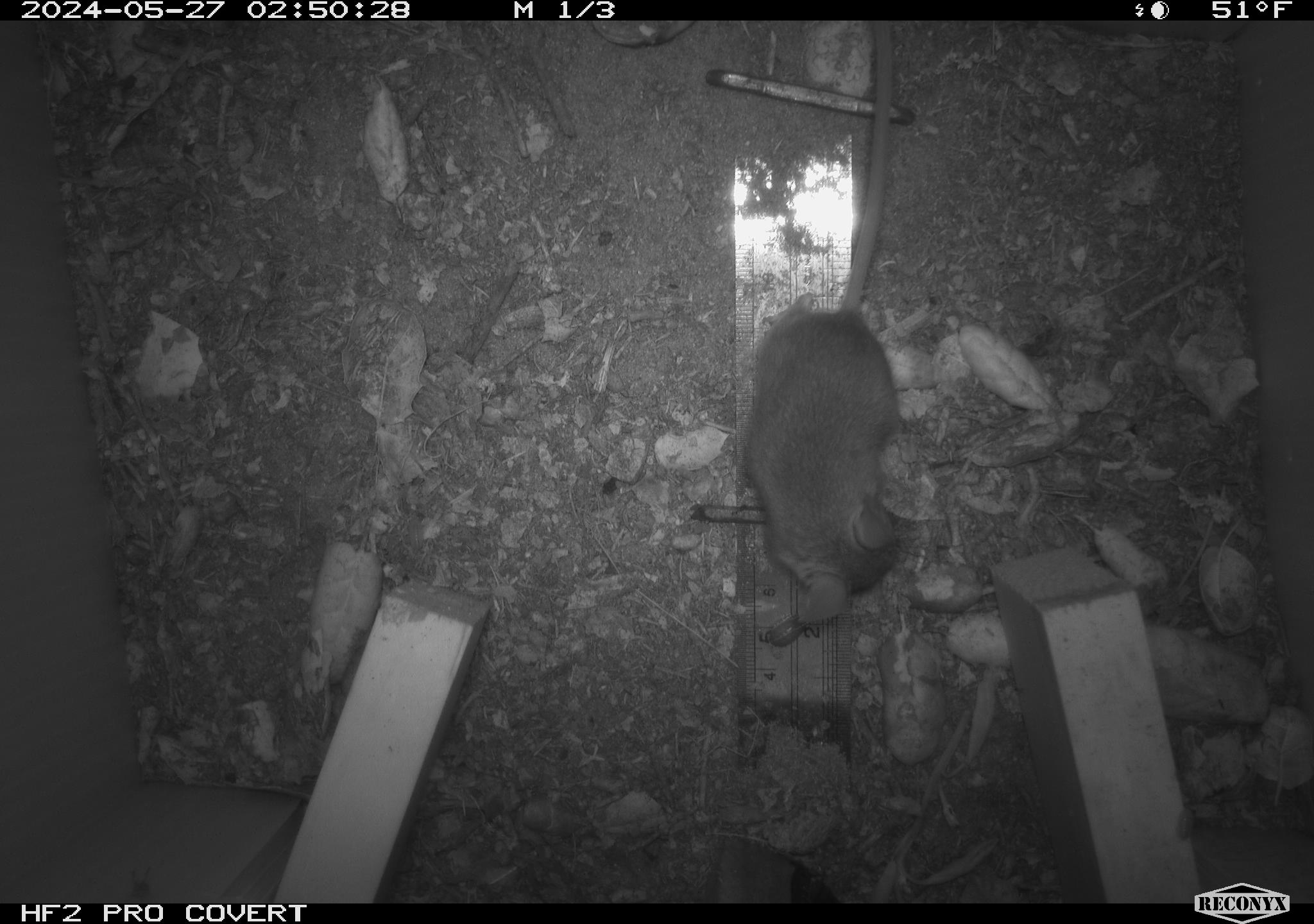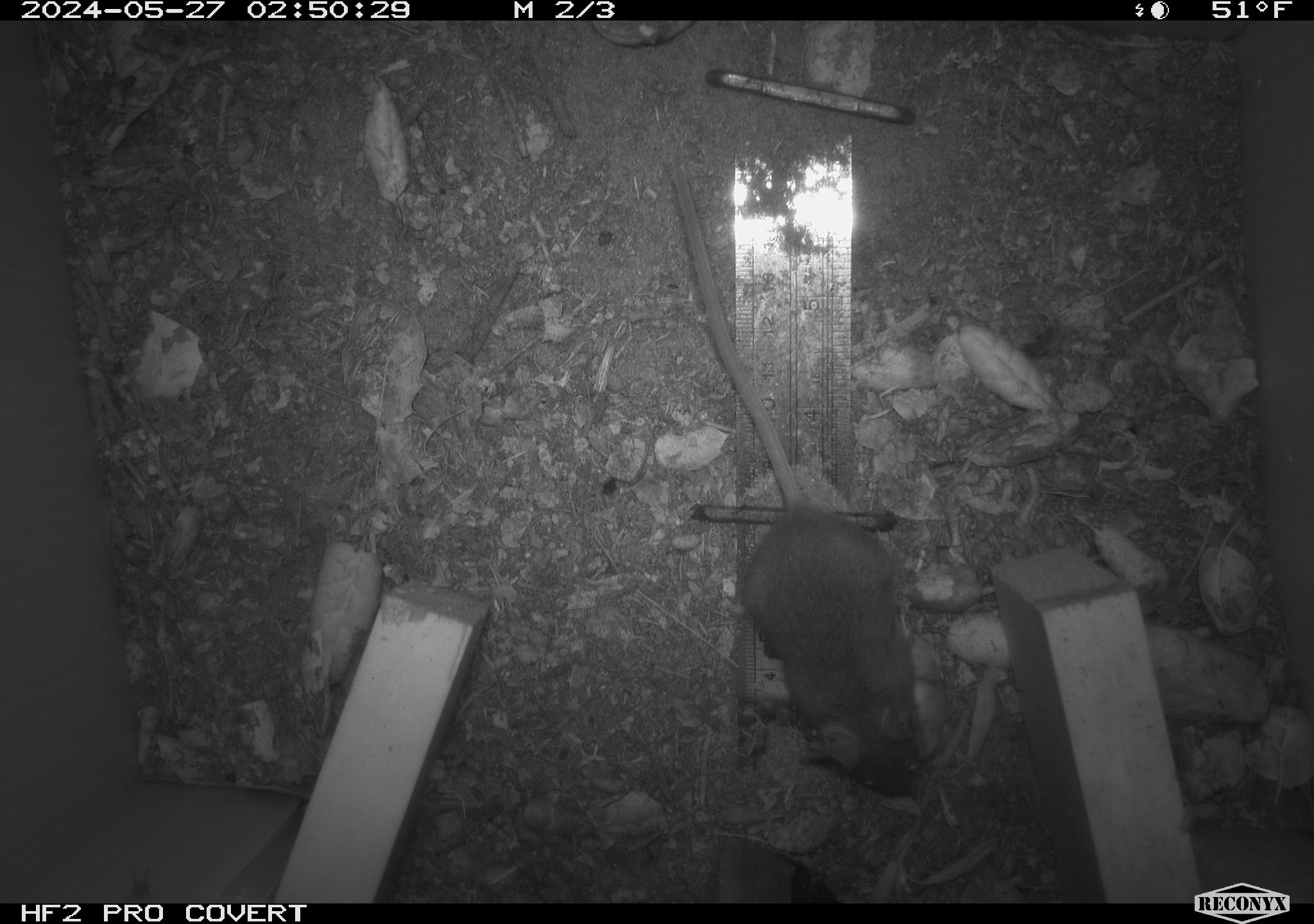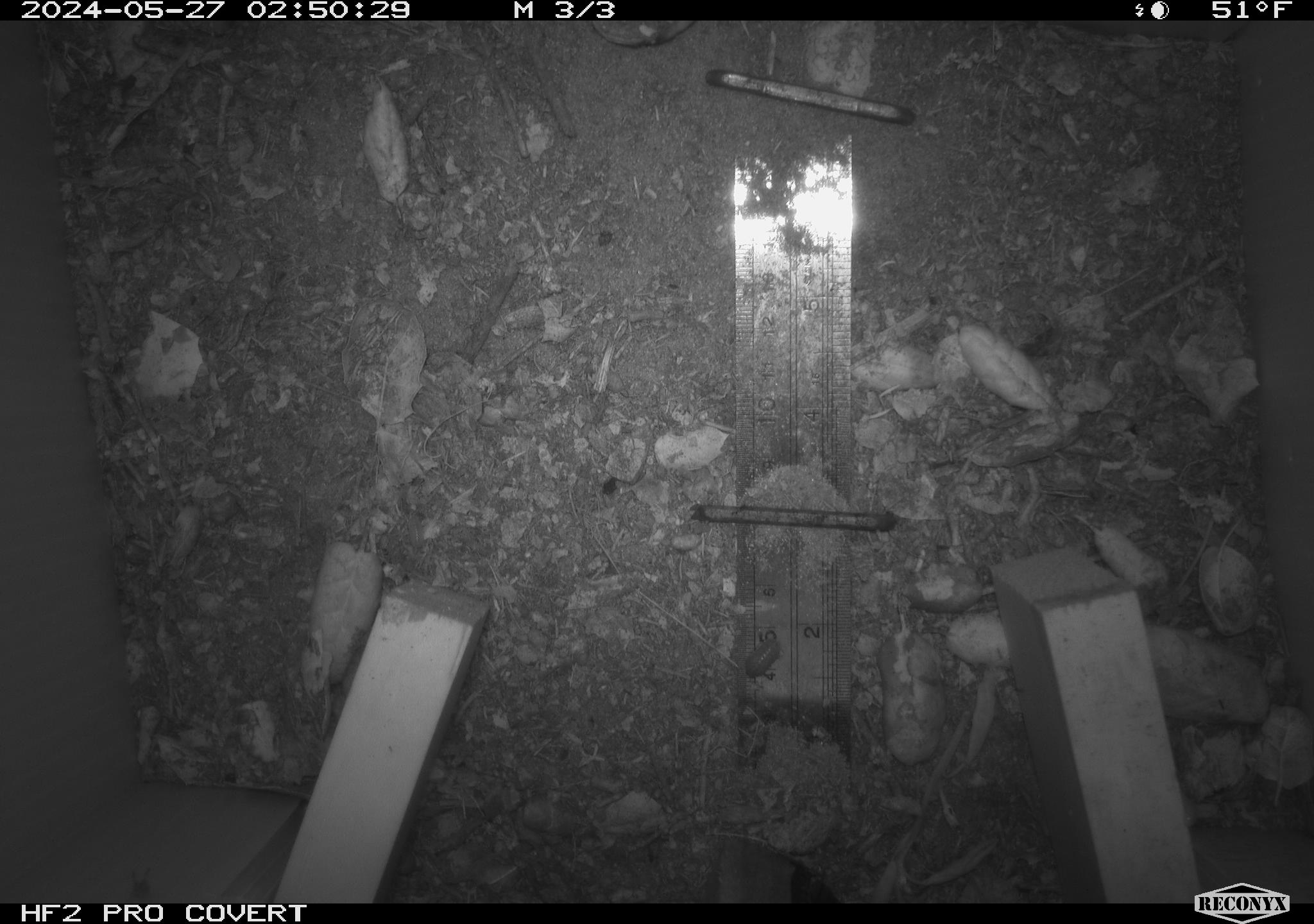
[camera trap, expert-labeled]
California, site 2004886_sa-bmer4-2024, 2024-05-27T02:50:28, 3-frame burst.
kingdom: Animalia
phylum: Chordata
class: Mammalia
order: Rodentia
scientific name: Rodentia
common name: mouse species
Mouse species (Rodentia).